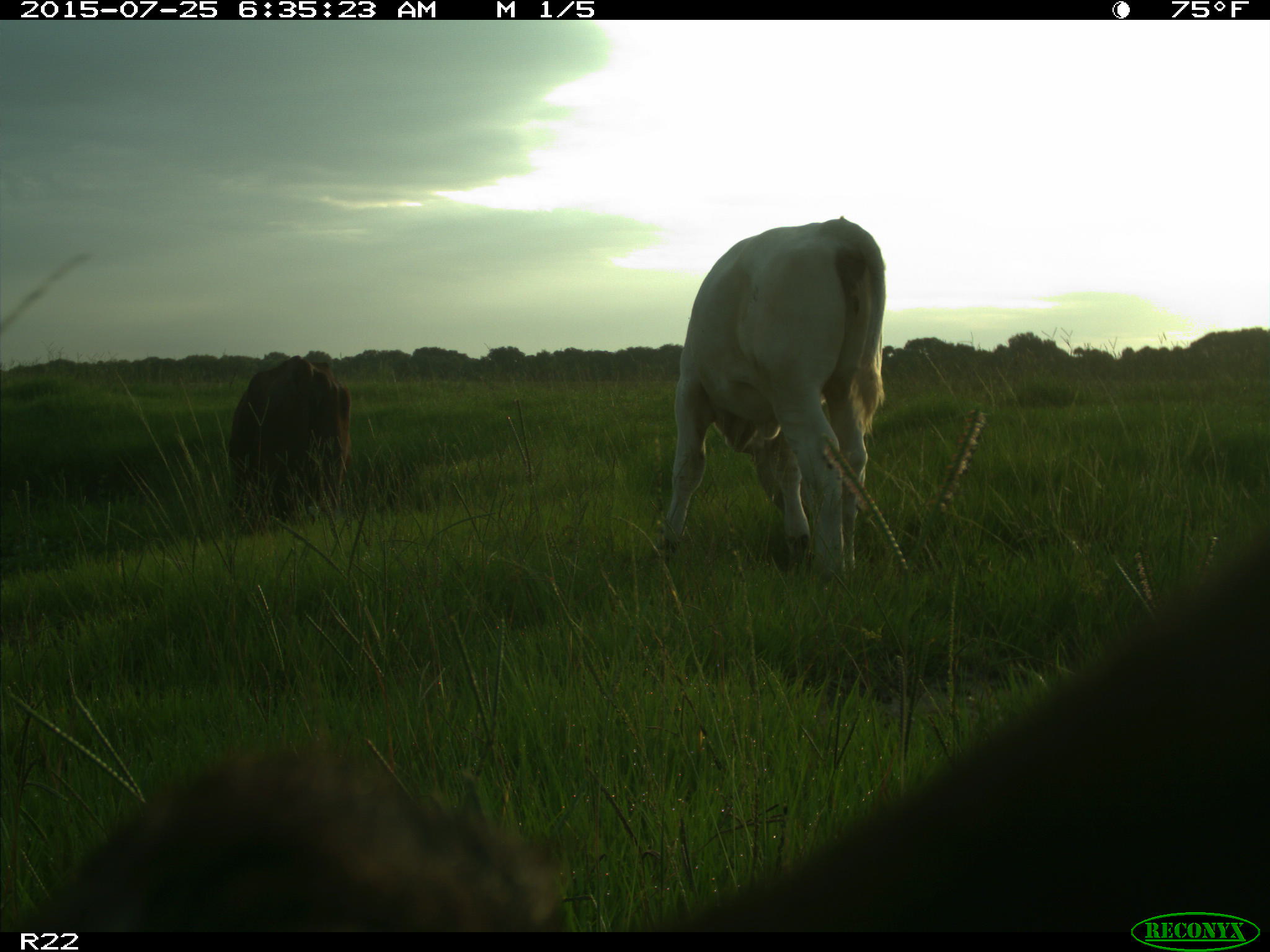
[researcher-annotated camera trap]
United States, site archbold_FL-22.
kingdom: Animalia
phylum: Chordata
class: Mammalia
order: Artiodactyla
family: Bovidae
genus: Bos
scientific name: Bos taurus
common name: domestic cow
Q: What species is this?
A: Bos taurus (domestic cow).